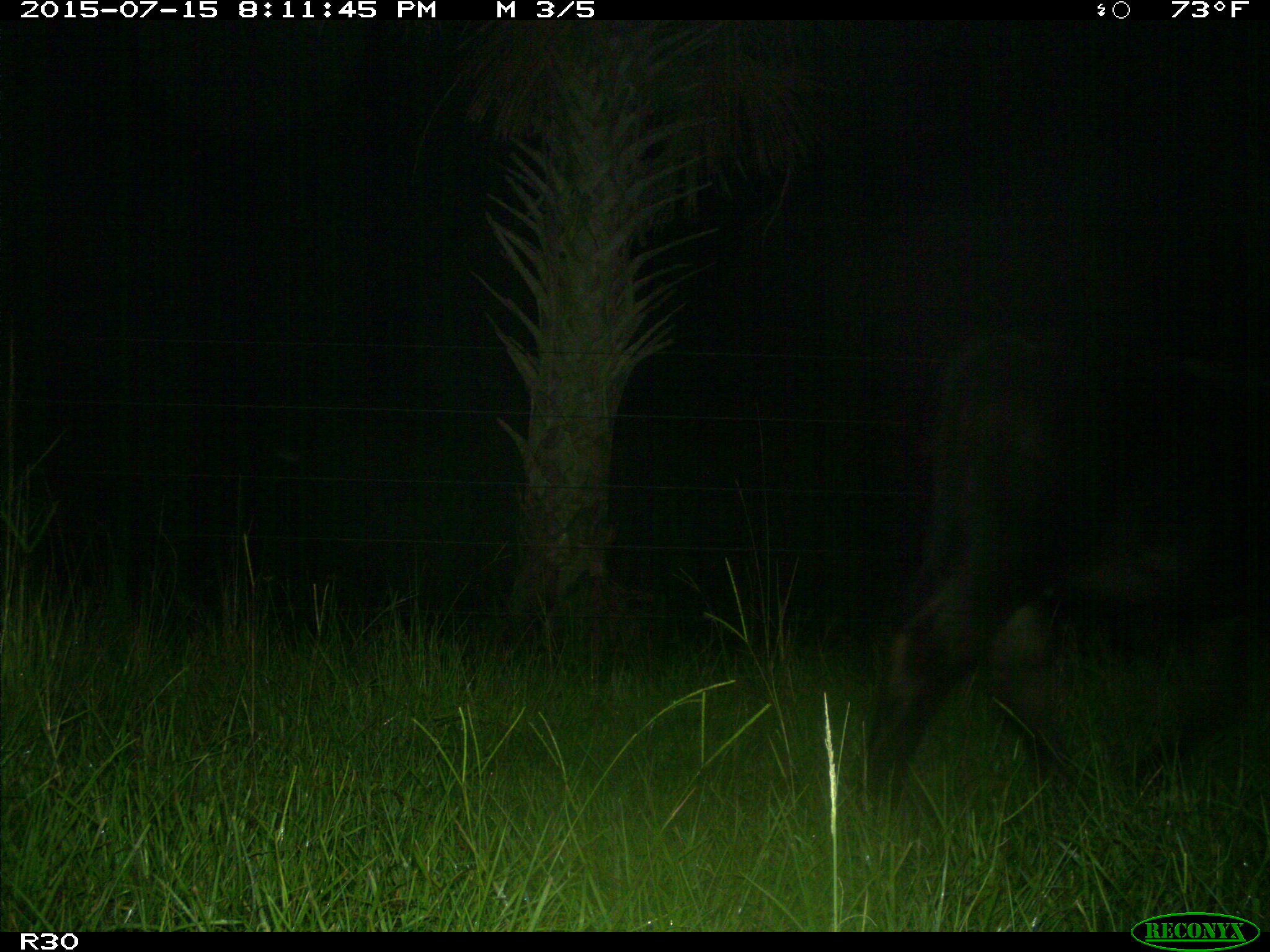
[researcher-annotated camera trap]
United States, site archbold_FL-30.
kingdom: Animalia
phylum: Chordata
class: Mammalia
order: Artiodactyla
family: Bovidae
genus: Bos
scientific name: Bos taurus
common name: domestic cow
Bos taurus (domestic cow).